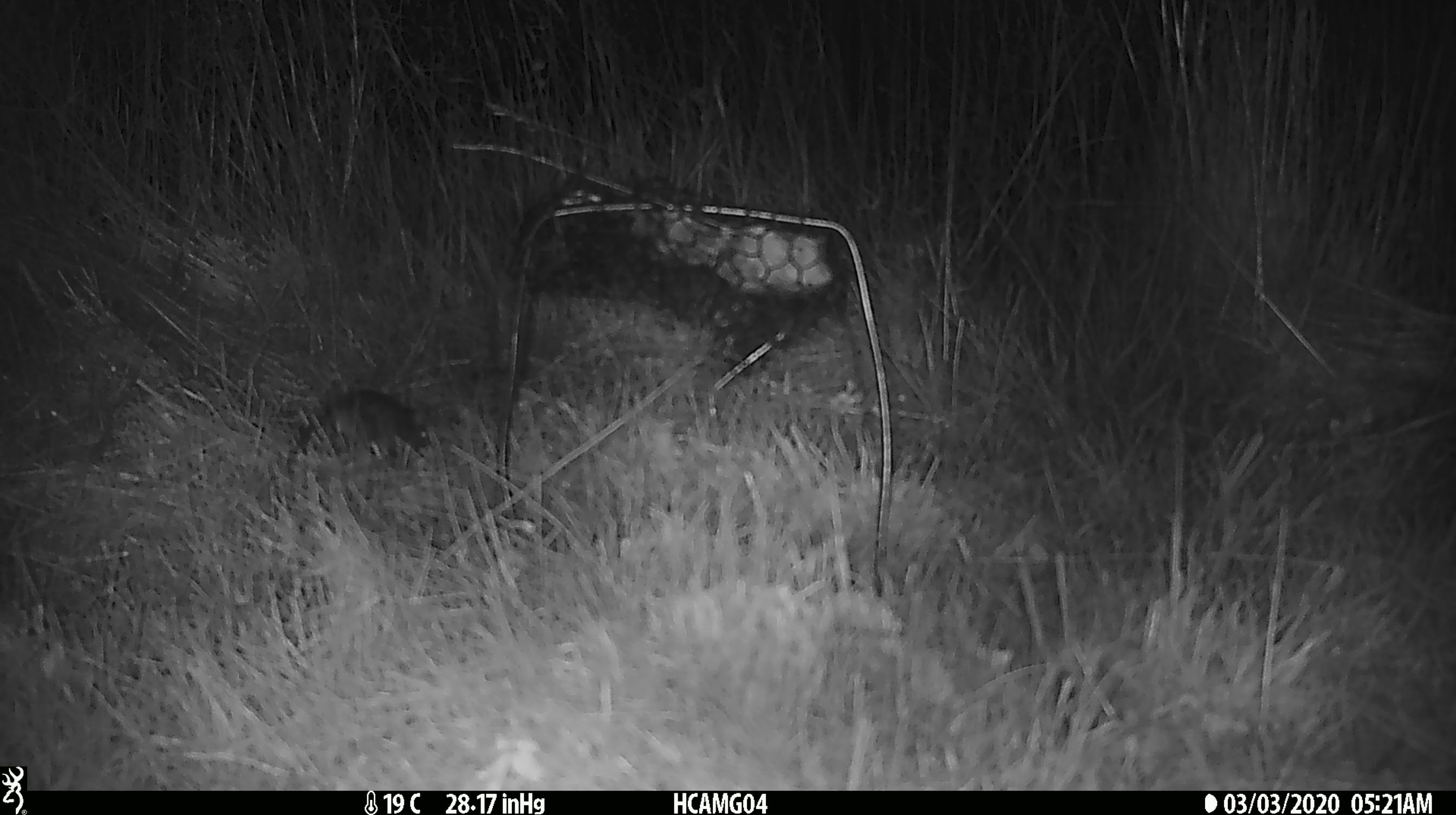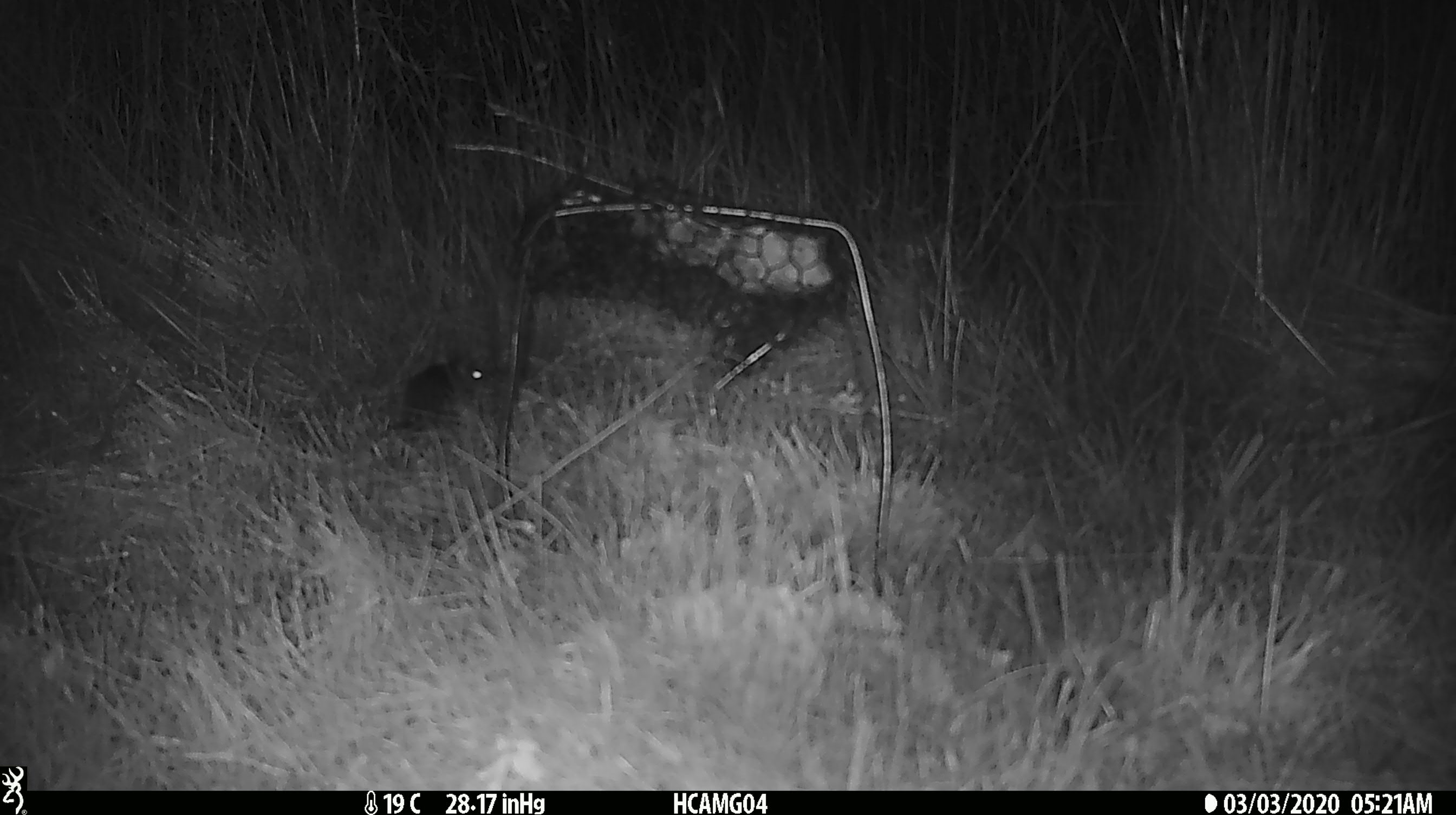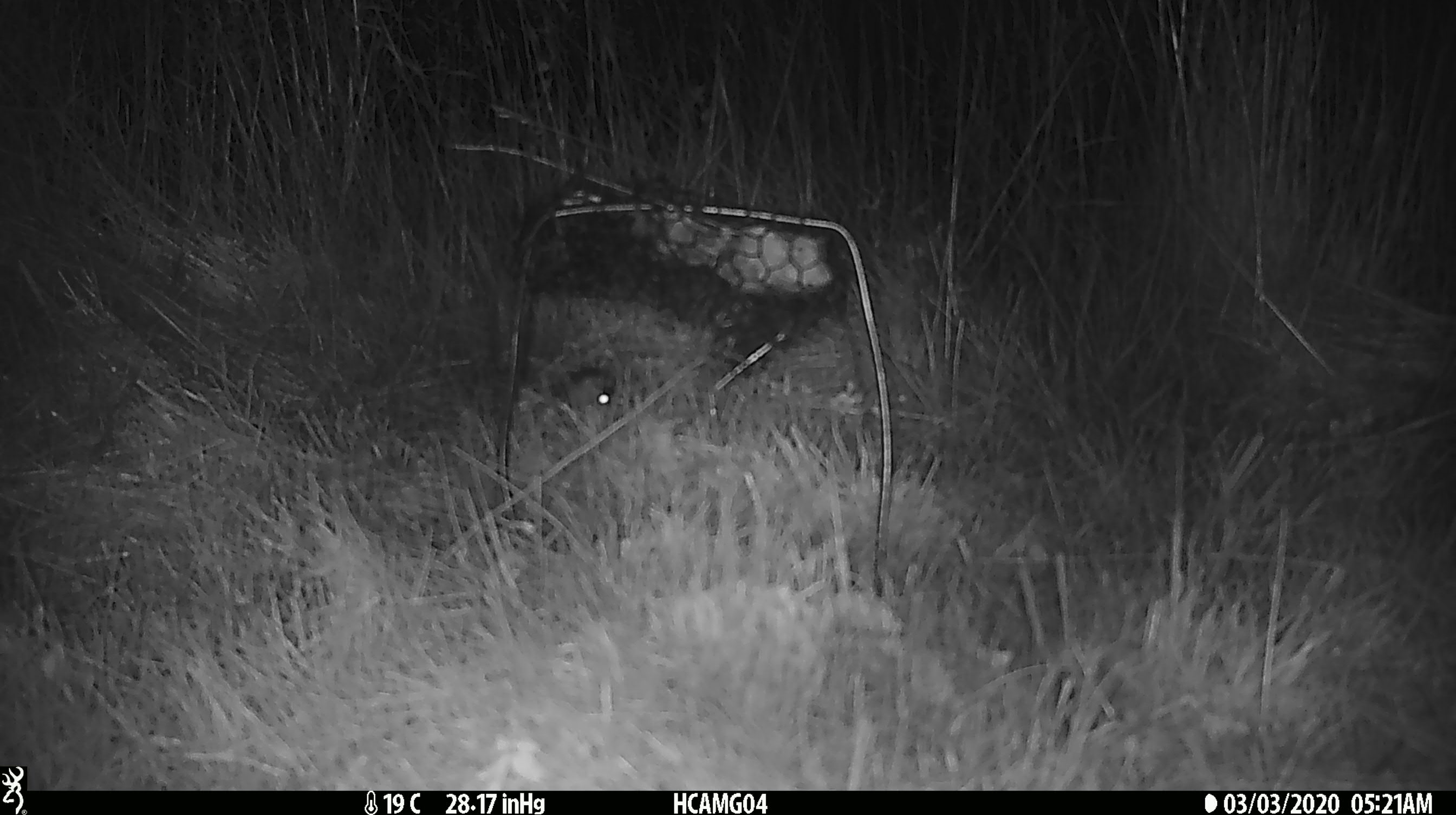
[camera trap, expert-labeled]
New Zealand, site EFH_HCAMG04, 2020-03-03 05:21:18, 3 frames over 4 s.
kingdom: Animalia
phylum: Chordata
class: Mammalia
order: Rodentia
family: Muridae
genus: Mus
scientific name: Mus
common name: mouse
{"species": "mouse (Mus)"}